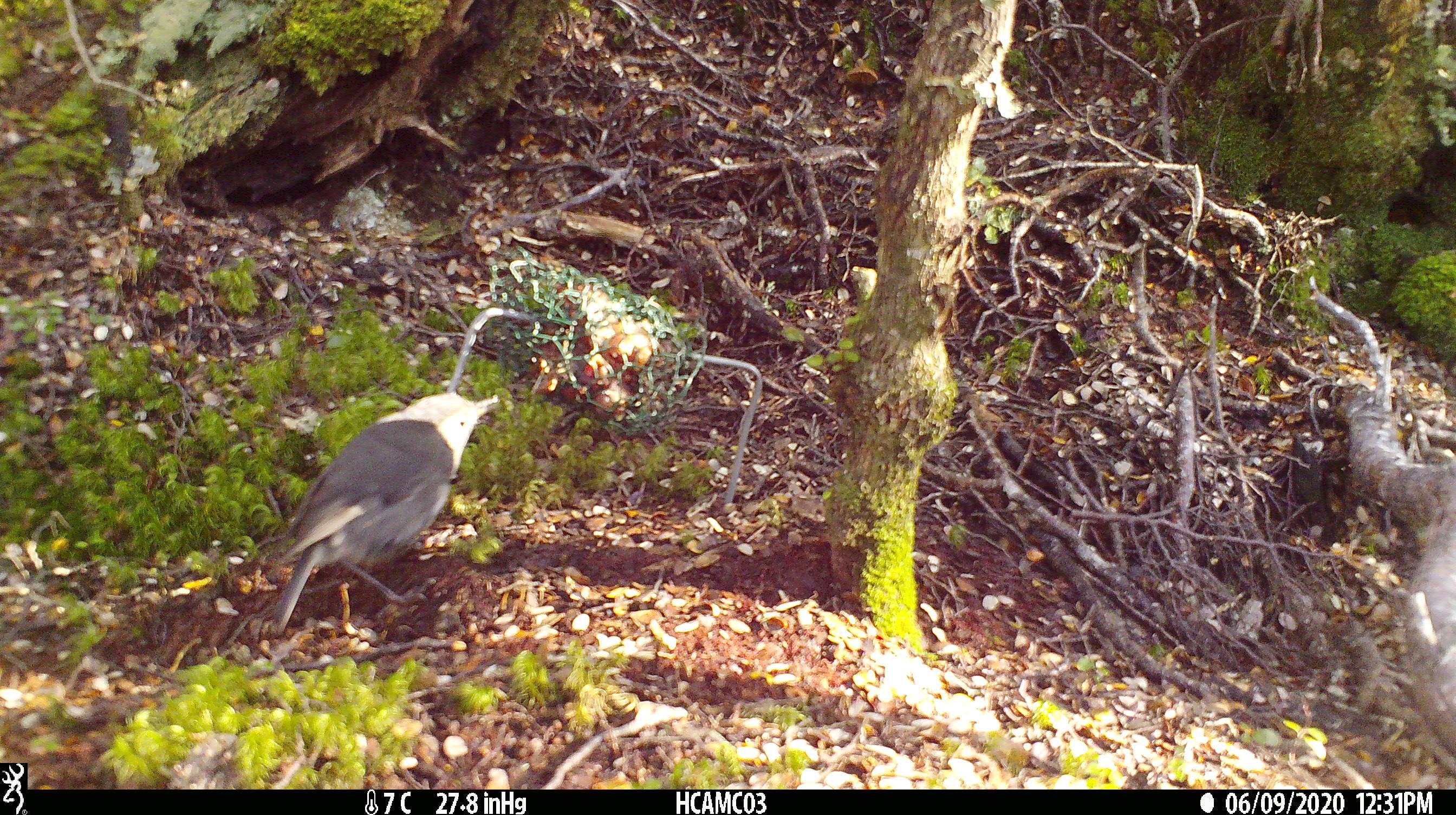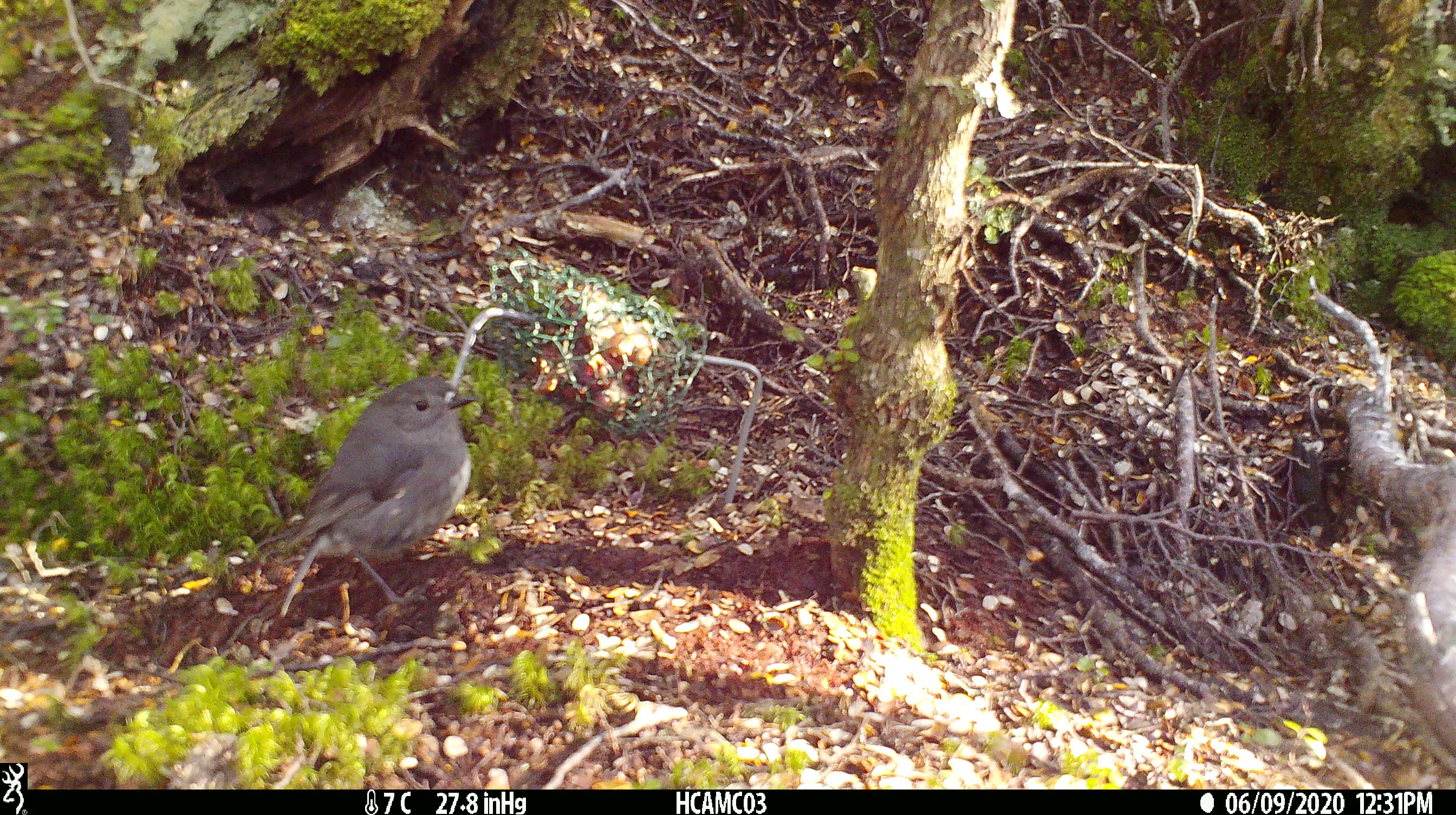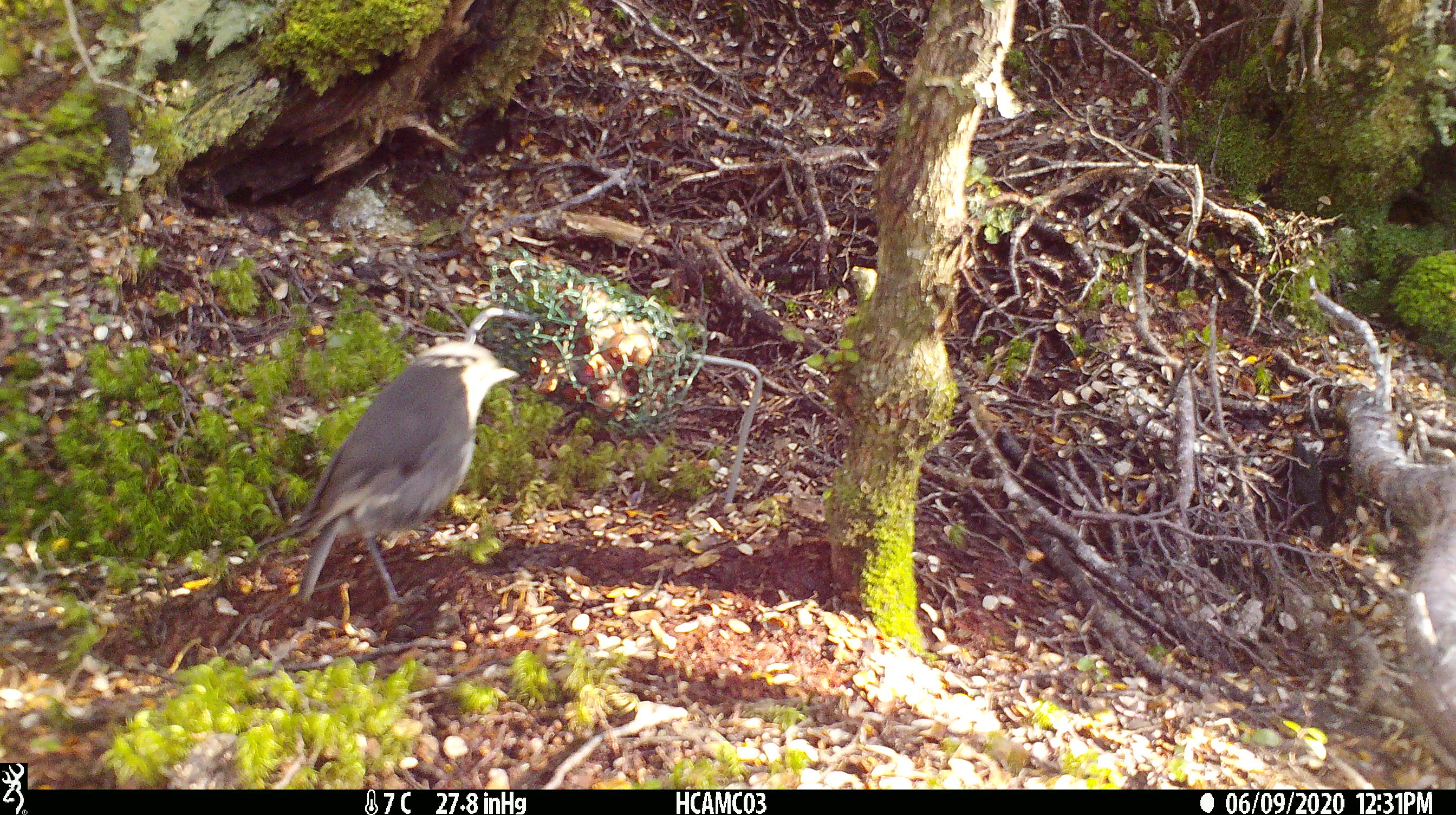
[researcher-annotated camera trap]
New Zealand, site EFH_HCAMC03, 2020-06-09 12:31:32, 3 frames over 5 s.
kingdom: Animalia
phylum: Chordata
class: Aves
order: Passeriformes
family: Petroicidae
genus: Petroica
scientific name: Petroica australis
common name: new zealand robin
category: robin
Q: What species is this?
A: Robin (new zealand robin) (Petroica australis).